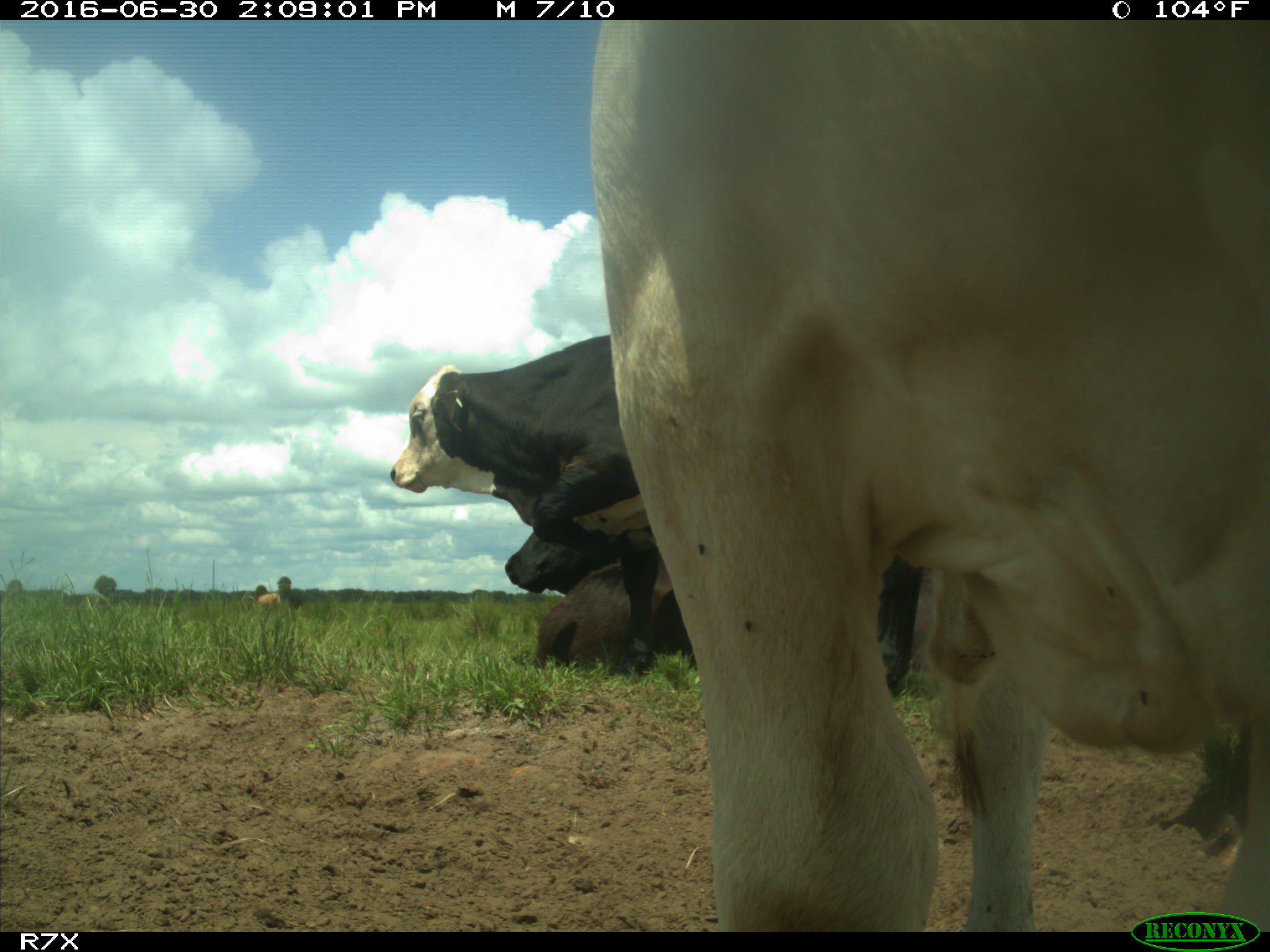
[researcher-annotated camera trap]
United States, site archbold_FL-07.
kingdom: Animalia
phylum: Chordata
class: Mammalia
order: Artiodactyla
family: Bovidae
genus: Bos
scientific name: Bos taurus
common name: domestic cow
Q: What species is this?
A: Bos taurus (domestic cow).